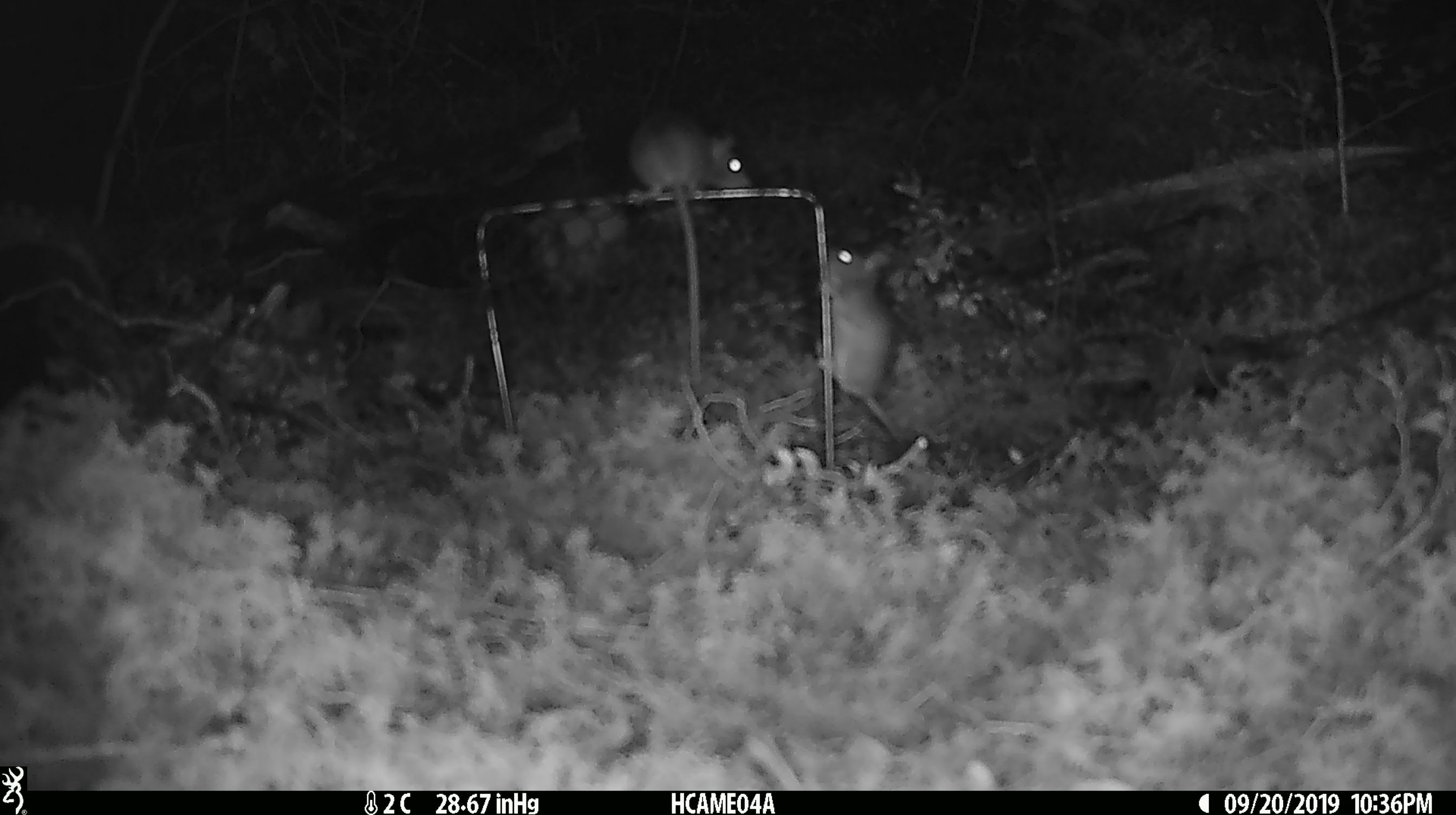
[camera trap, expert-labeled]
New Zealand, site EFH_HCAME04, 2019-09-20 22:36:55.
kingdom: Animalia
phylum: Chordata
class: Mammalia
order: Rodentia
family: Muridae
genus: Mus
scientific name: Mus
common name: mouse